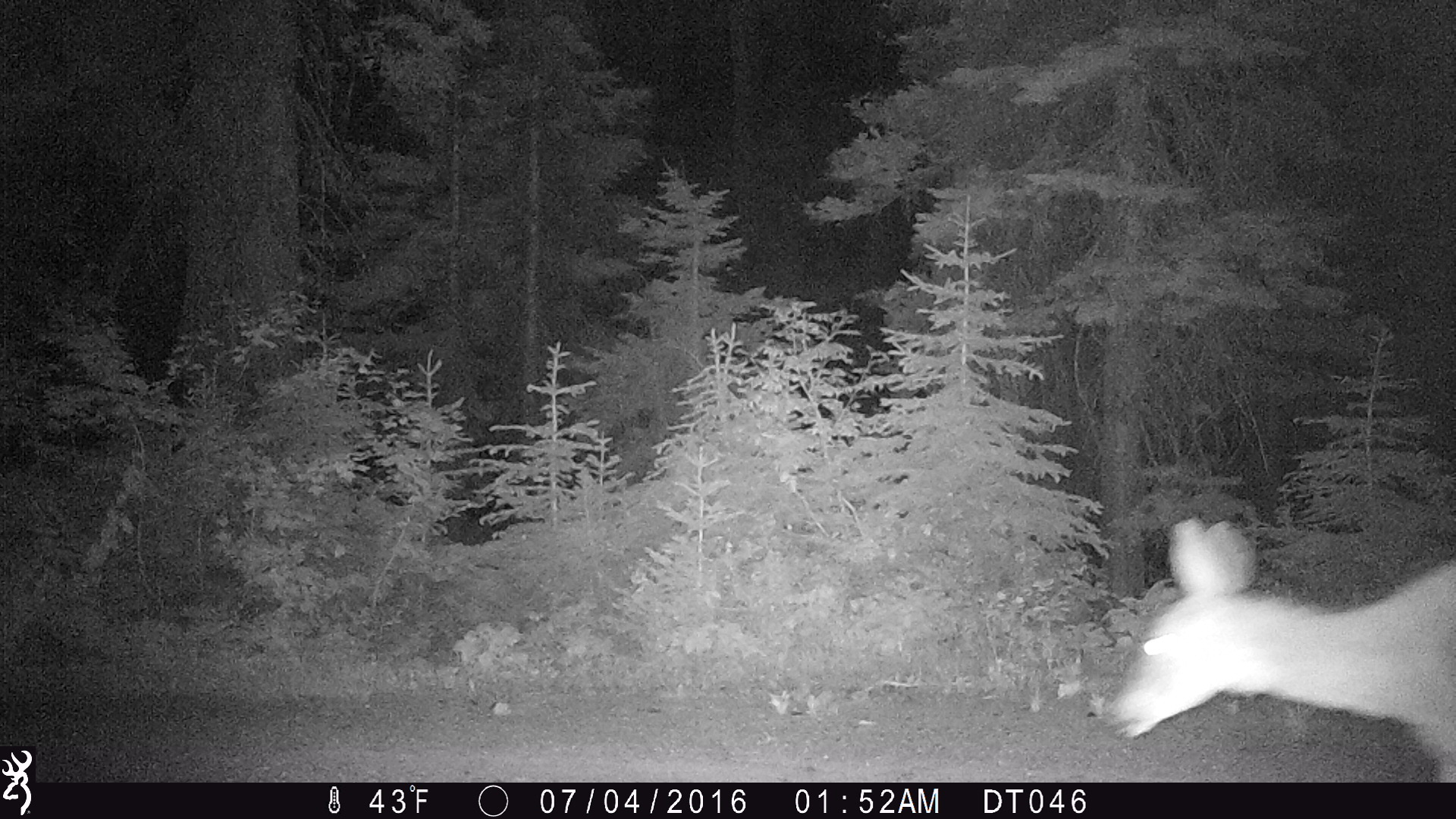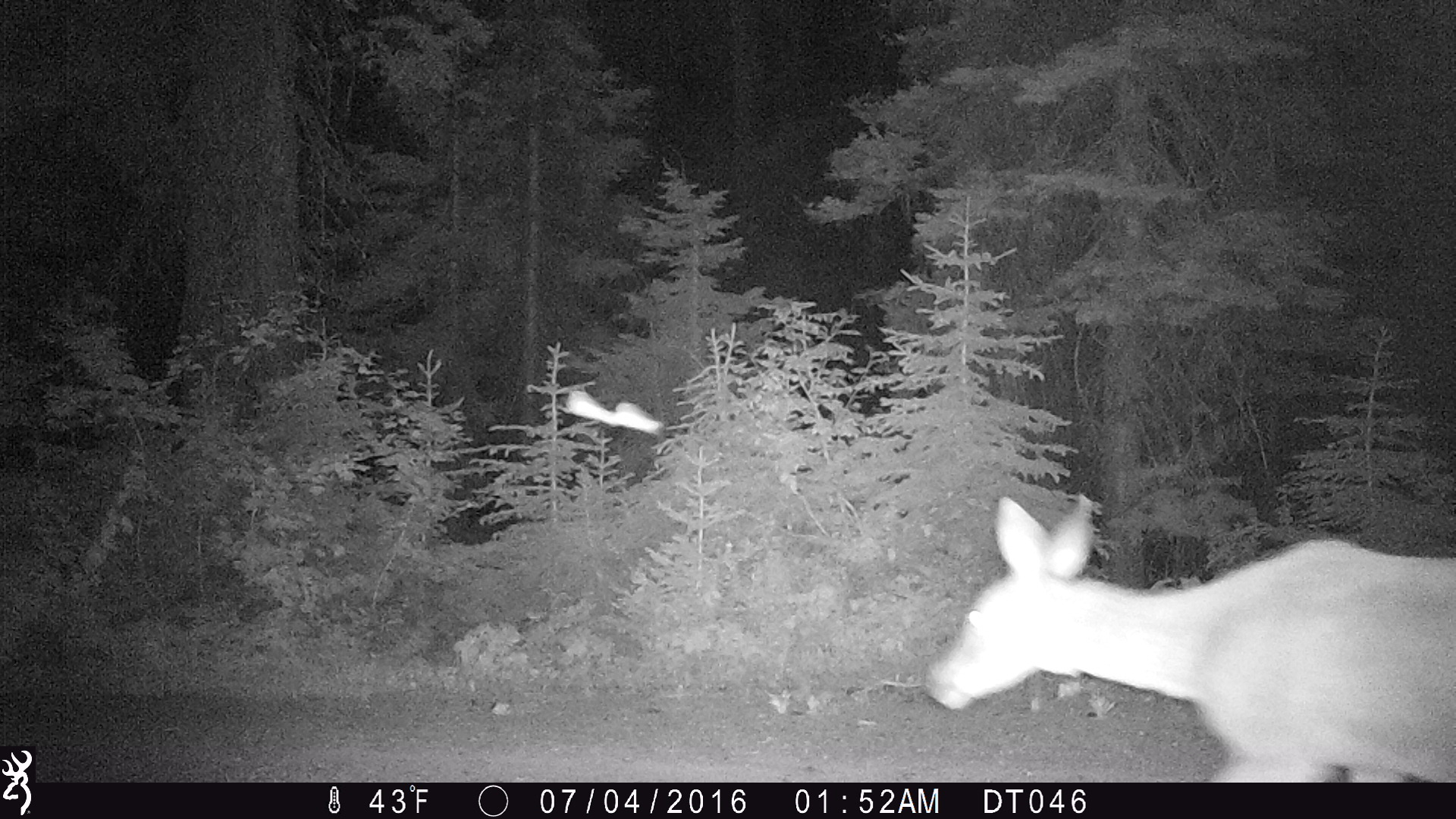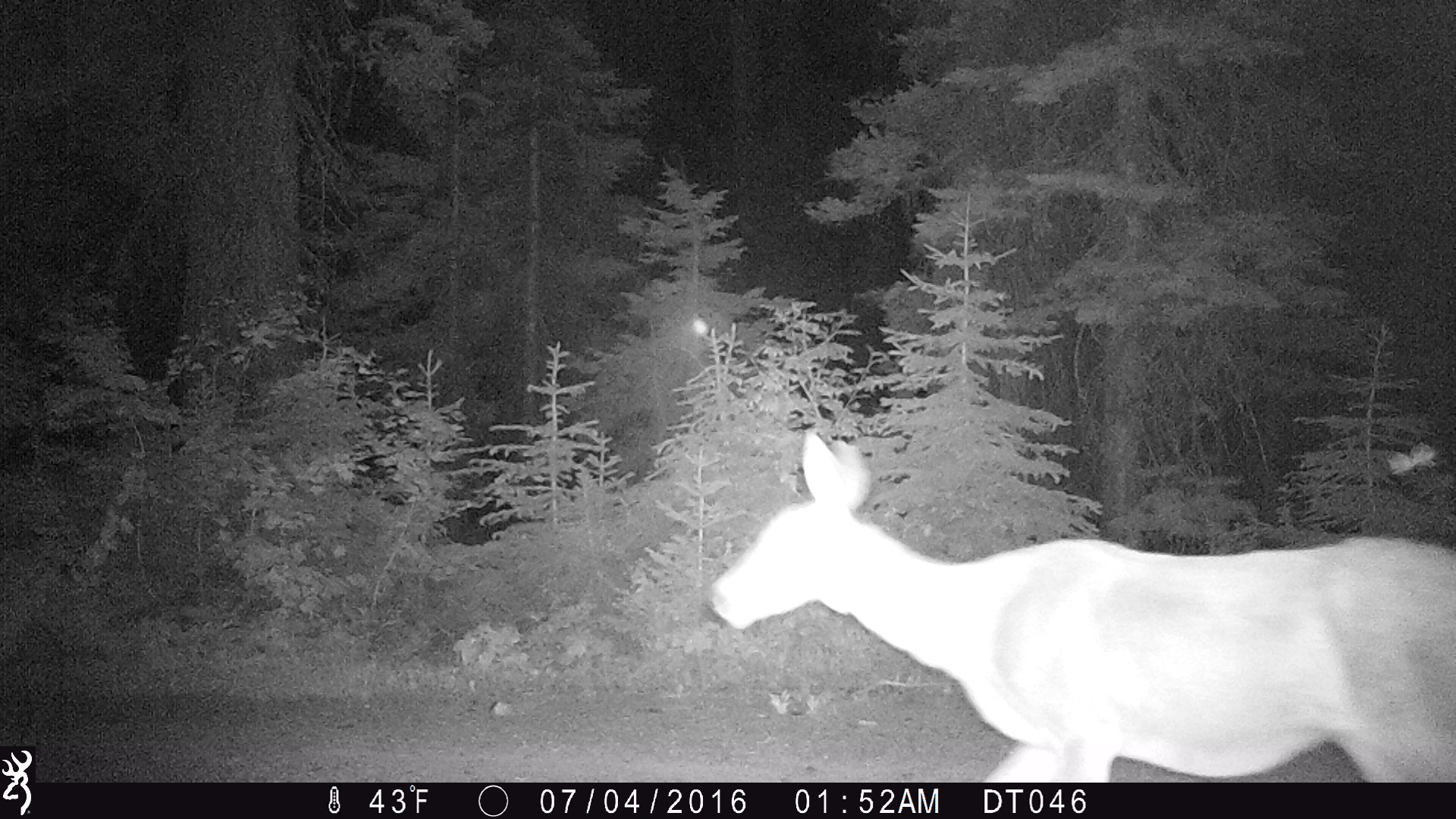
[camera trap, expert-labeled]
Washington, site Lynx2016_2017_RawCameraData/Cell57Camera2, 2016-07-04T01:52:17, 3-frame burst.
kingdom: Animalia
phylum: Chordata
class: Mammalia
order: Artiodactyla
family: Cervidae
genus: Odocoileus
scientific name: Odocoileus hemionus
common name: mule deer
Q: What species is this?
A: Odocoileus hemionus (mule deer).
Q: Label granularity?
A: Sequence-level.